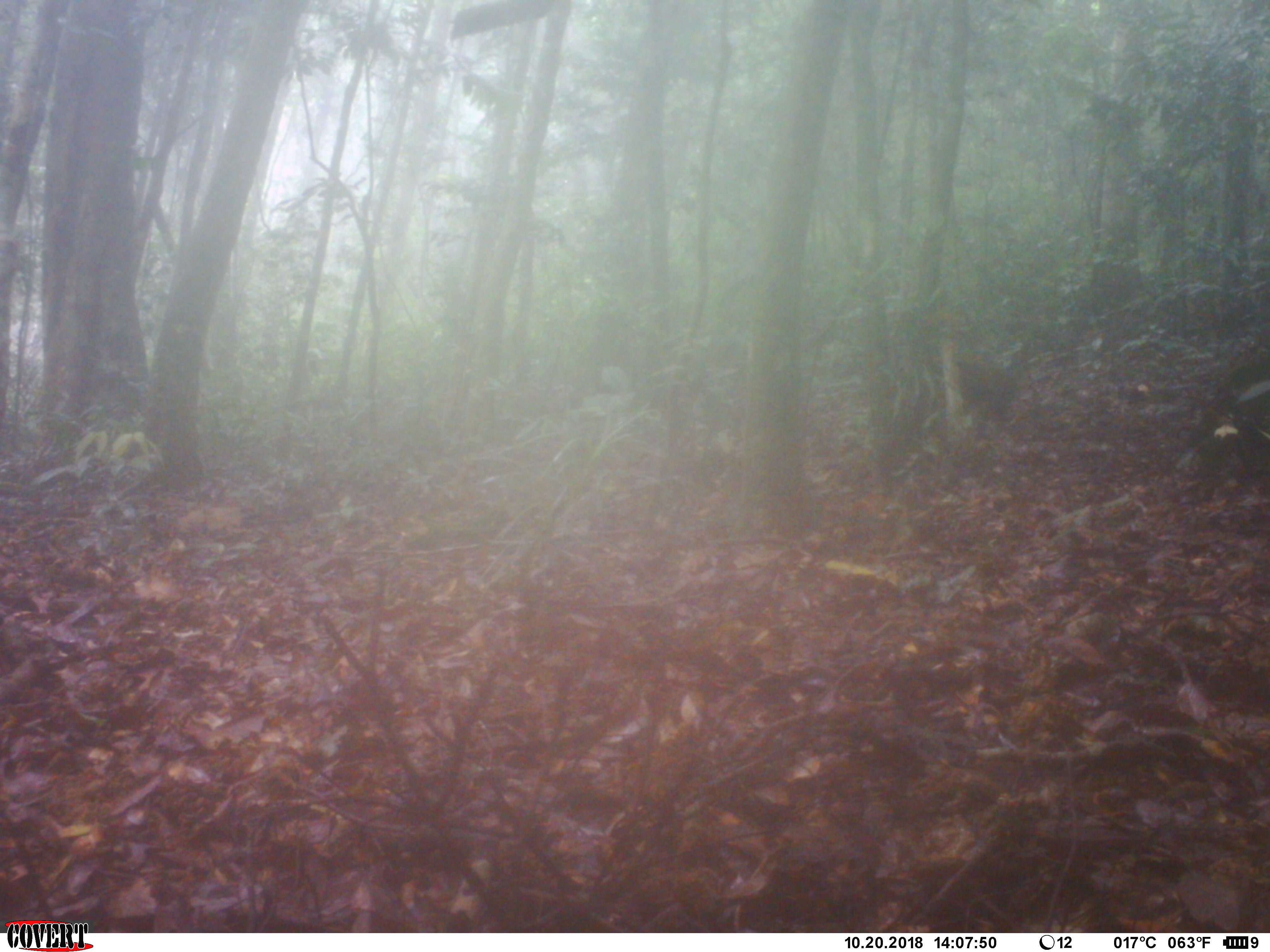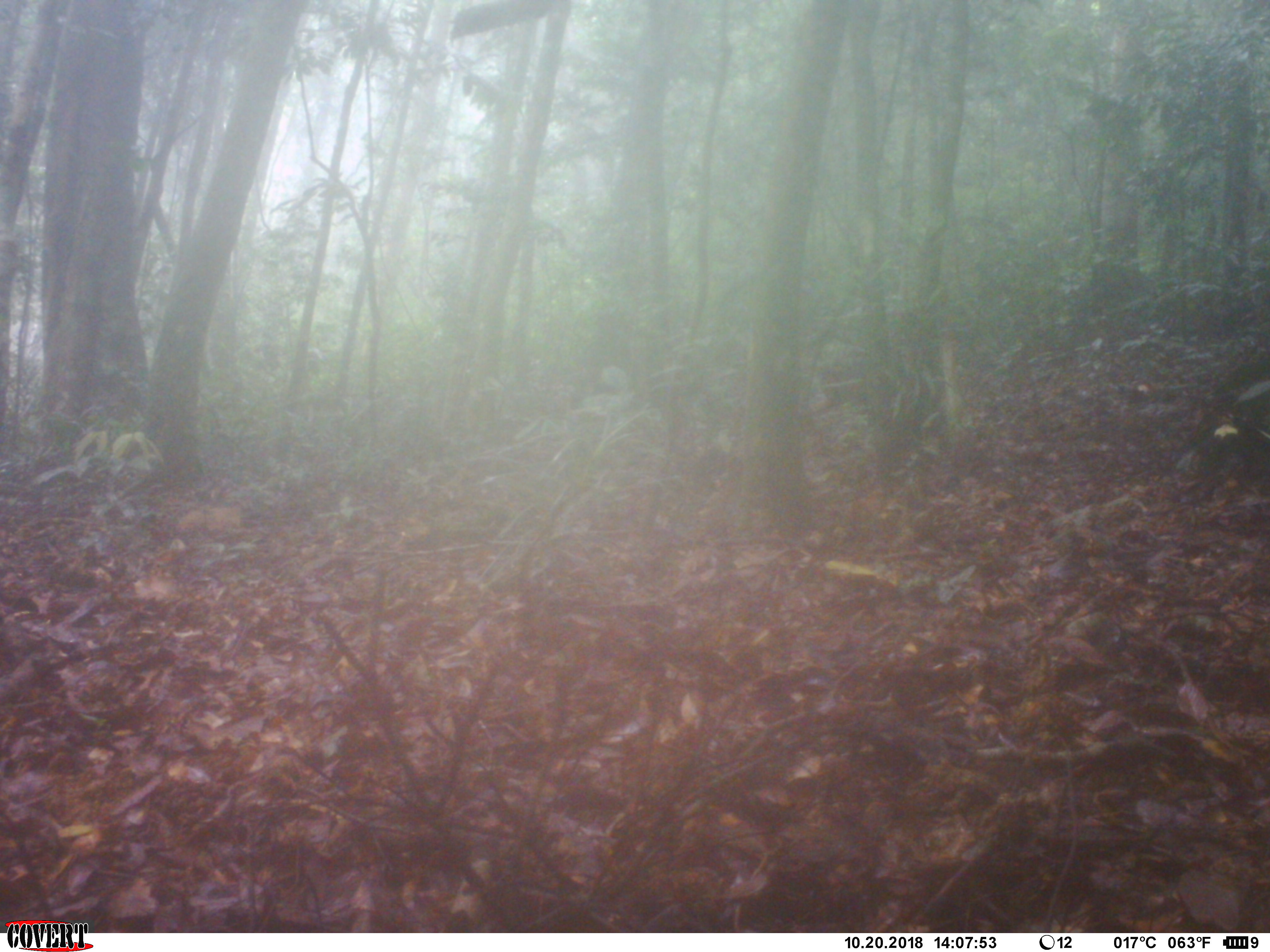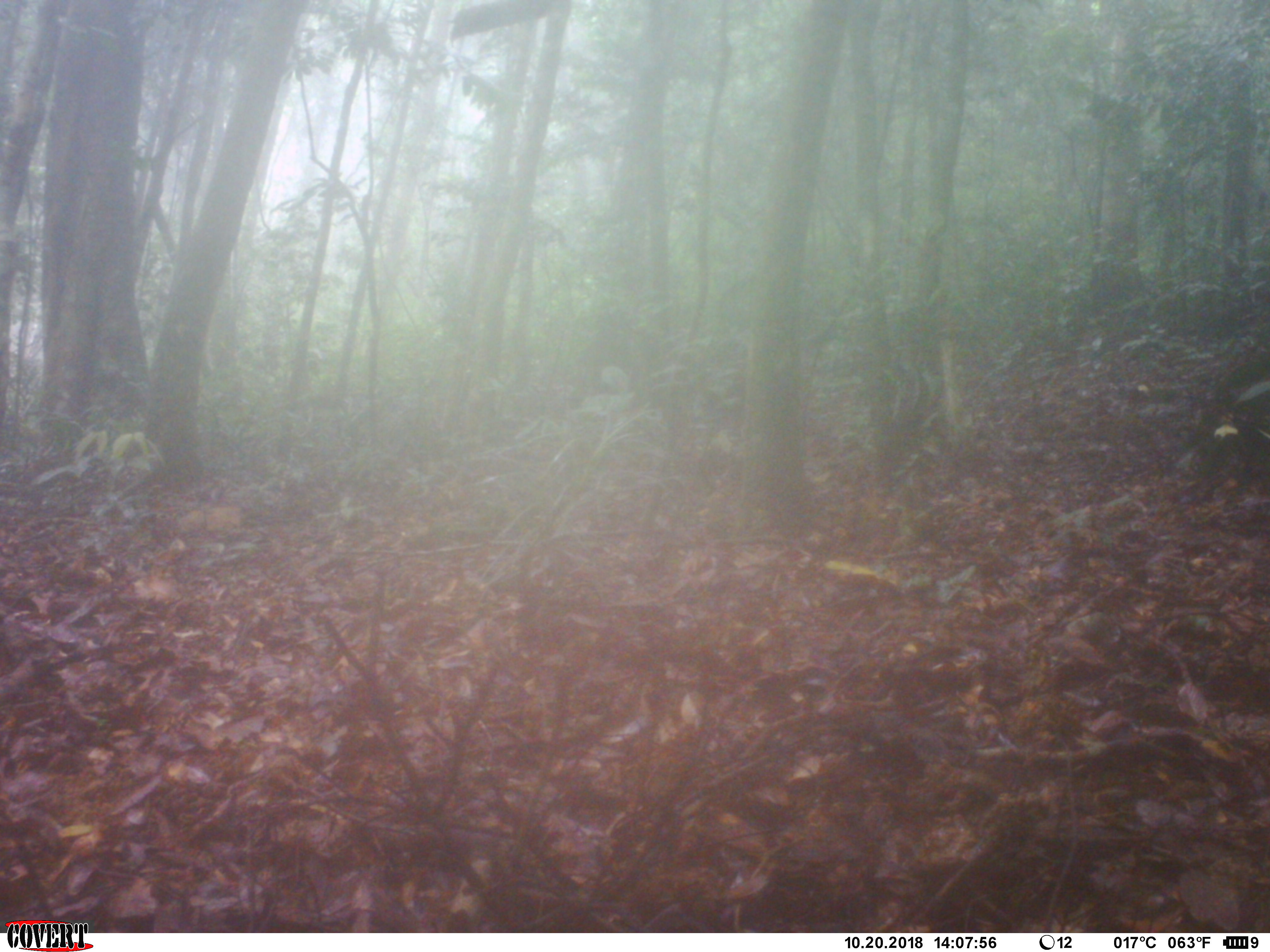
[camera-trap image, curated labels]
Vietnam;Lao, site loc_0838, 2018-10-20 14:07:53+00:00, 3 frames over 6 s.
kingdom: Animalia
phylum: Chordata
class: Mammalia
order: Primates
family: Cercopithecidae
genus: Macaca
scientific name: Macaca arctoides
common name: stump-tailed macaque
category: stump tailed macaque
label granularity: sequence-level